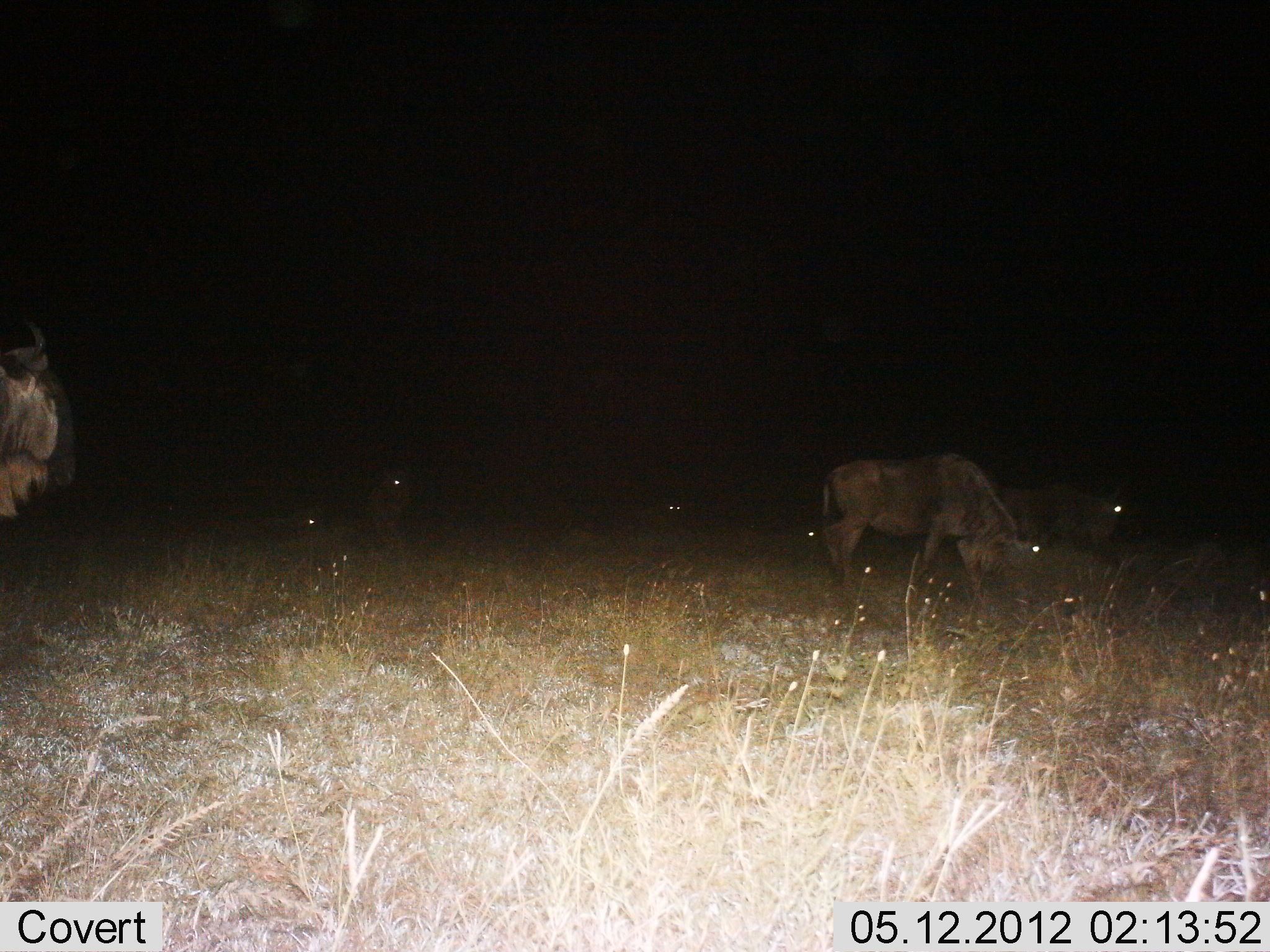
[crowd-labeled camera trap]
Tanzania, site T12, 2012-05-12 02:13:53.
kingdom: Animalia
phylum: Chordata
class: Mammalia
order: Artiodactyla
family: Bovidae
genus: Connochaetes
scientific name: Connochaetes taurinus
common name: blue wildebeest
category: wildebeest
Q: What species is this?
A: Wildebeest (blue wildebeest) (Connochaetes taurinus).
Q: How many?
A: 6.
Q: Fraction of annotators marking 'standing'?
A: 100%.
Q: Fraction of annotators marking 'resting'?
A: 30%.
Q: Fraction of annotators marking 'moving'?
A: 10%.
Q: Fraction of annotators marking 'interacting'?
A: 0%.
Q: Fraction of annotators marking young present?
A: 0%.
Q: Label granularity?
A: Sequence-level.